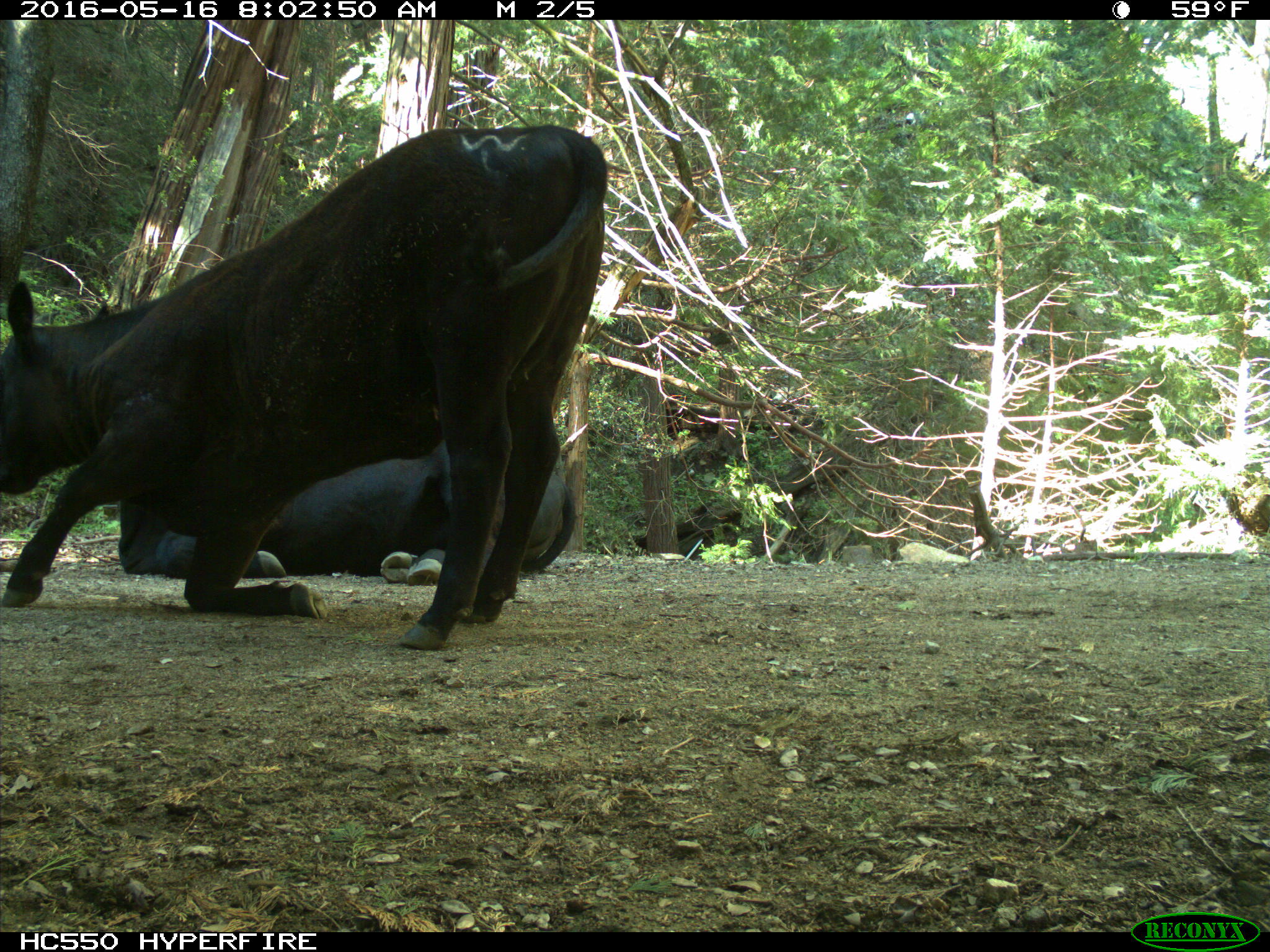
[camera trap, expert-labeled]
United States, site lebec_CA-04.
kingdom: Animalia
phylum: Chordata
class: Mammalia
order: Artiodactyla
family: Bovidae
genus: Bos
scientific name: Bos taurus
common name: domestic cow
Bos taurus (domestic cow).